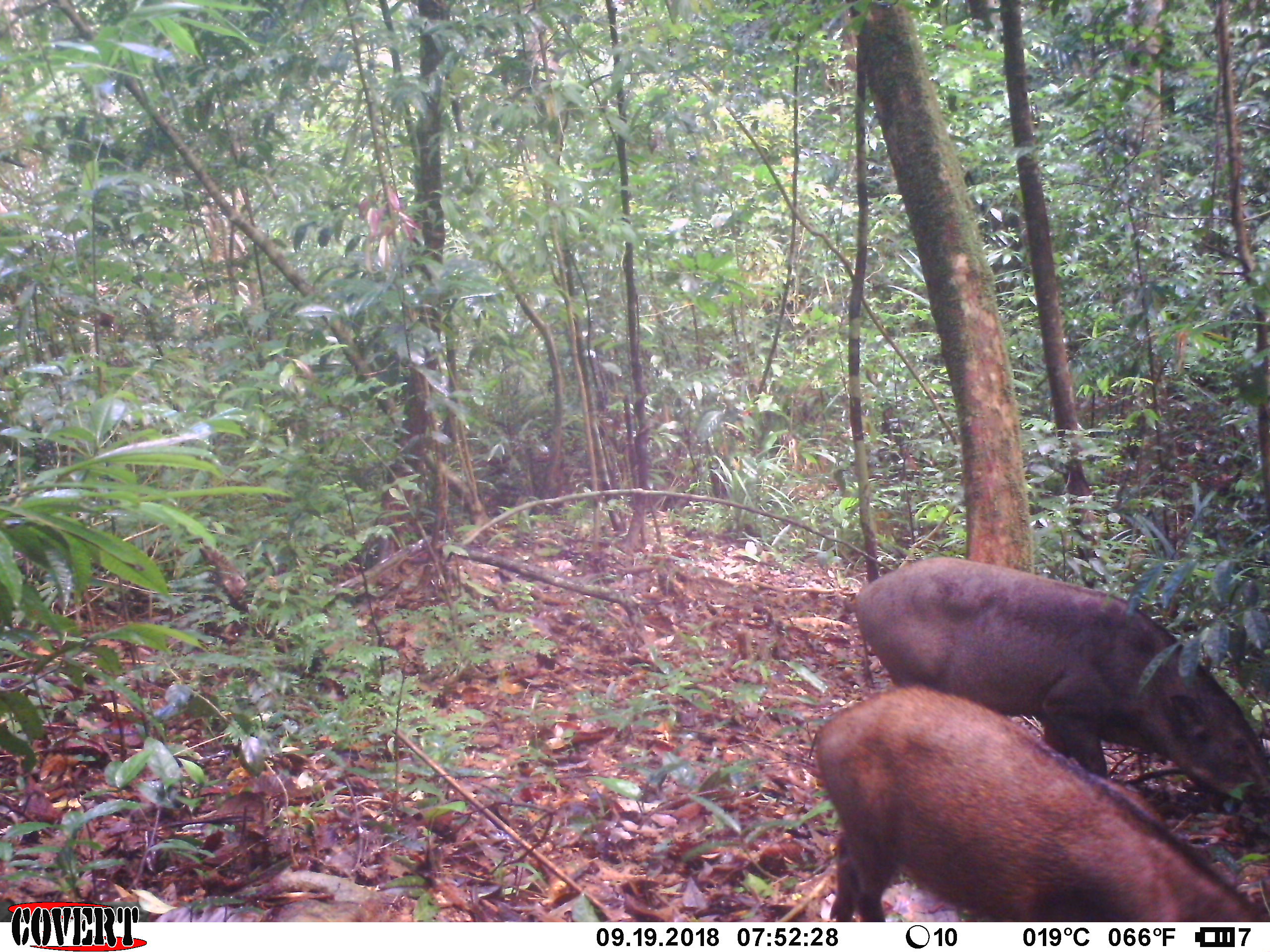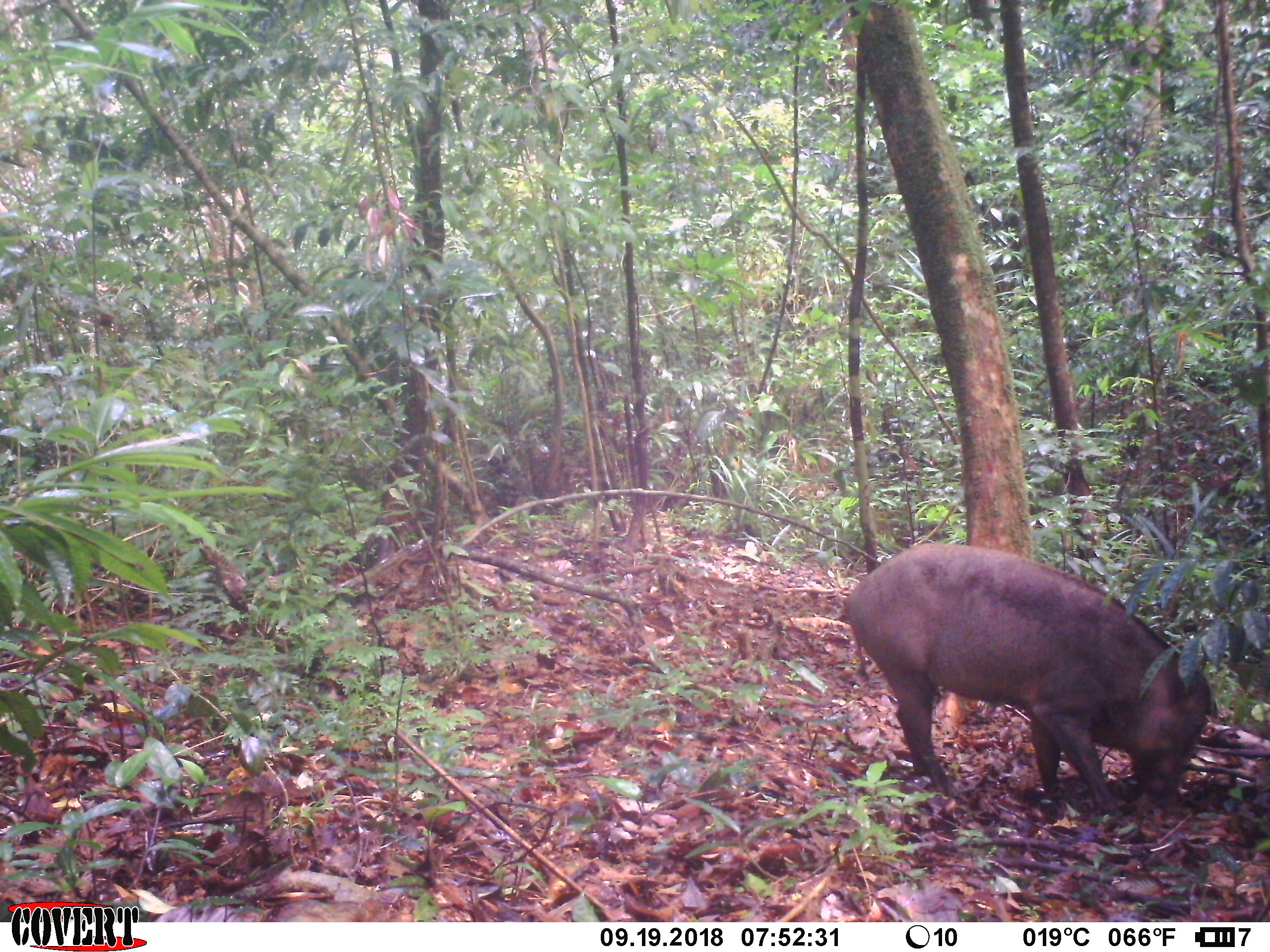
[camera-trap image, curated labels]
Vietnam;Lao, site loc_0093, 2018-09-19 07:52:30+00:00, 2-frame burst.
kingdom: Animalia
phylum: Chordata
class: Mammalia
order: Artiodactyla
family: Suidae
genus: Sus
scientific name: Sus scrofa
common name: eurasian wild pig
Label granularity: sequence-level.